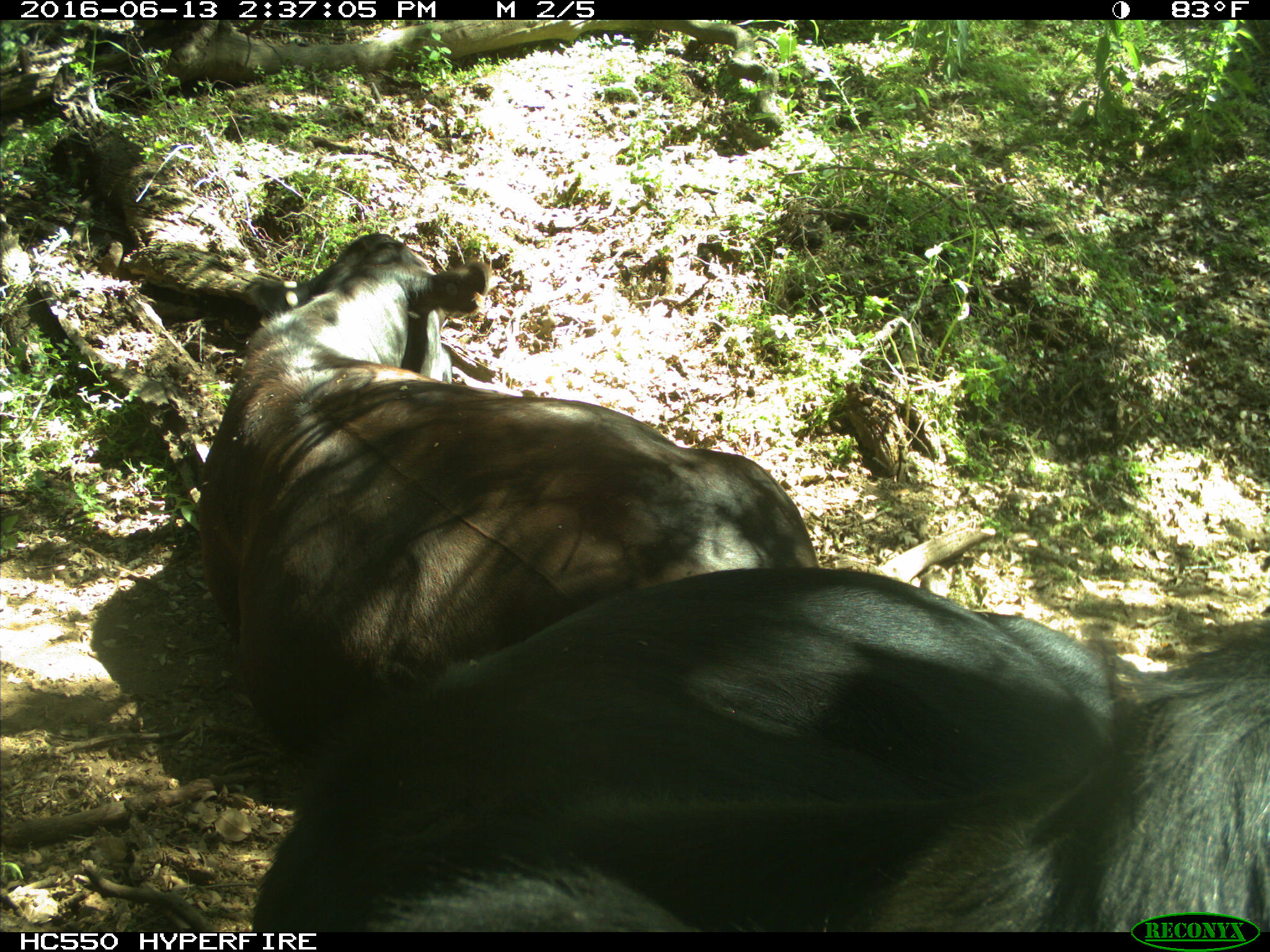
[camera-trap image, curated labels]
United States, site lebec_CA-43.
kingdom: Animalia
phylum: Chordata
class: Mammalia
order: Artiodactyla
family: Bovidae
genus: Bos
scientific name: Bos taurus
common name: domestic cow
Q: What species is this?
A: Bos taurus (domestic cow).